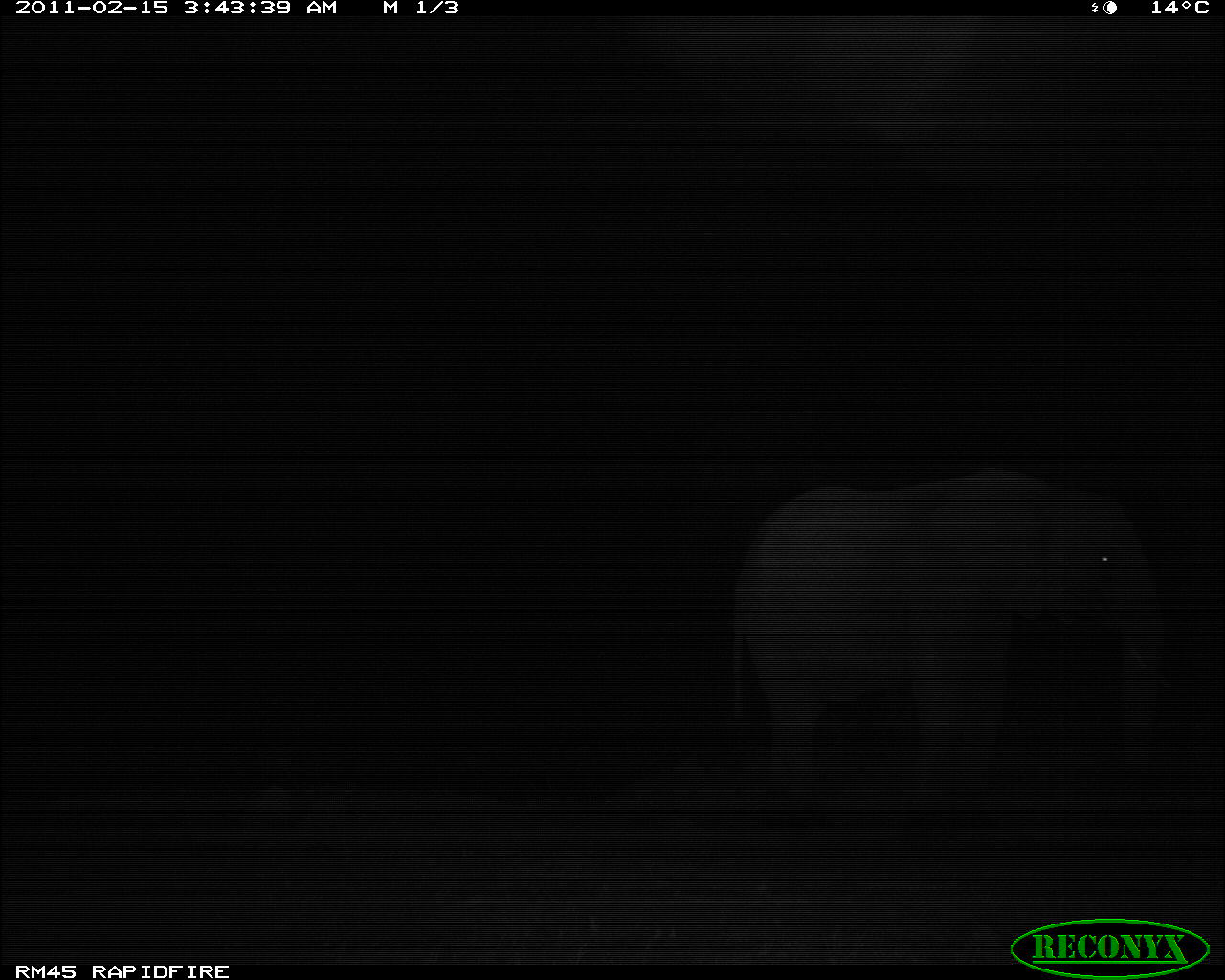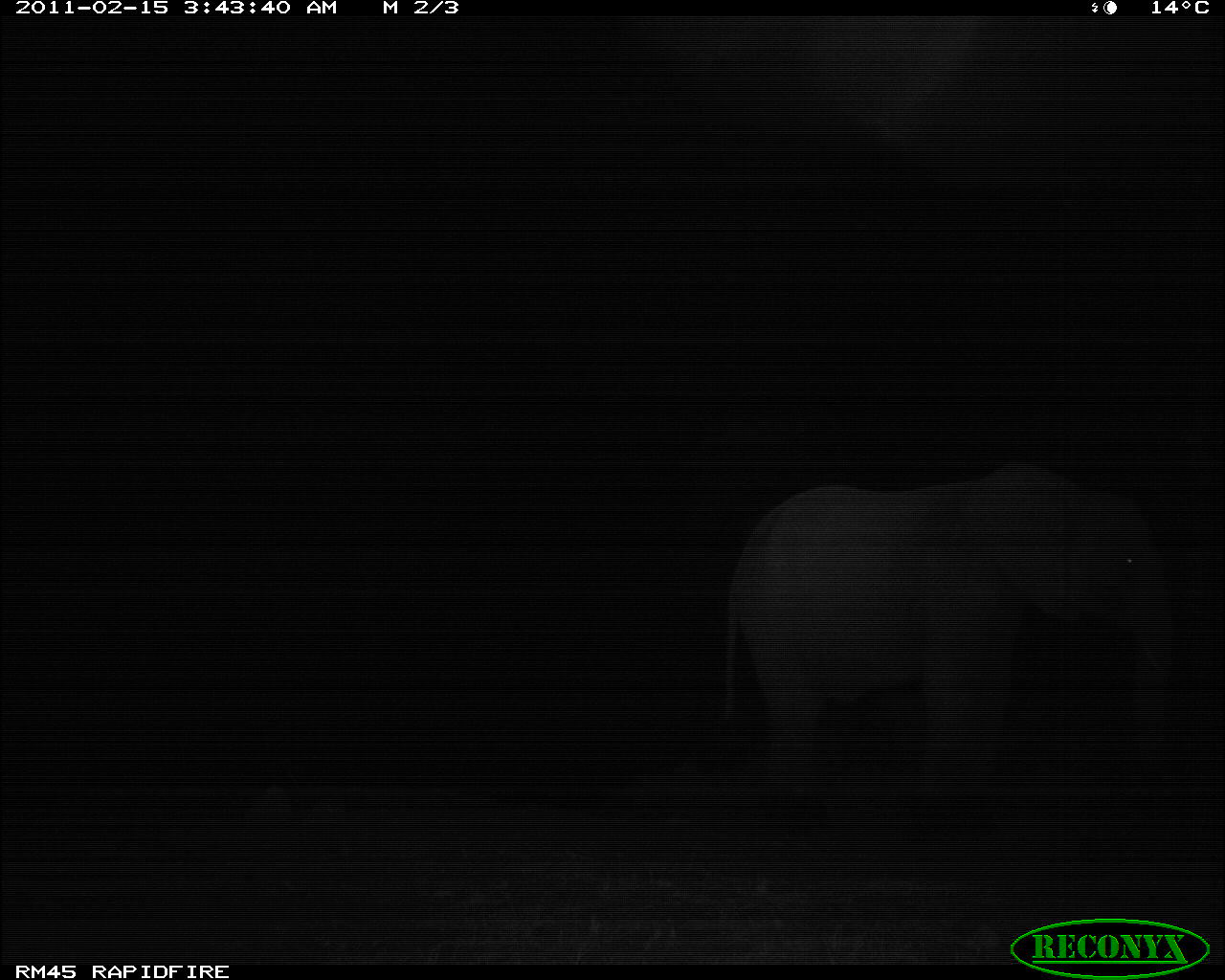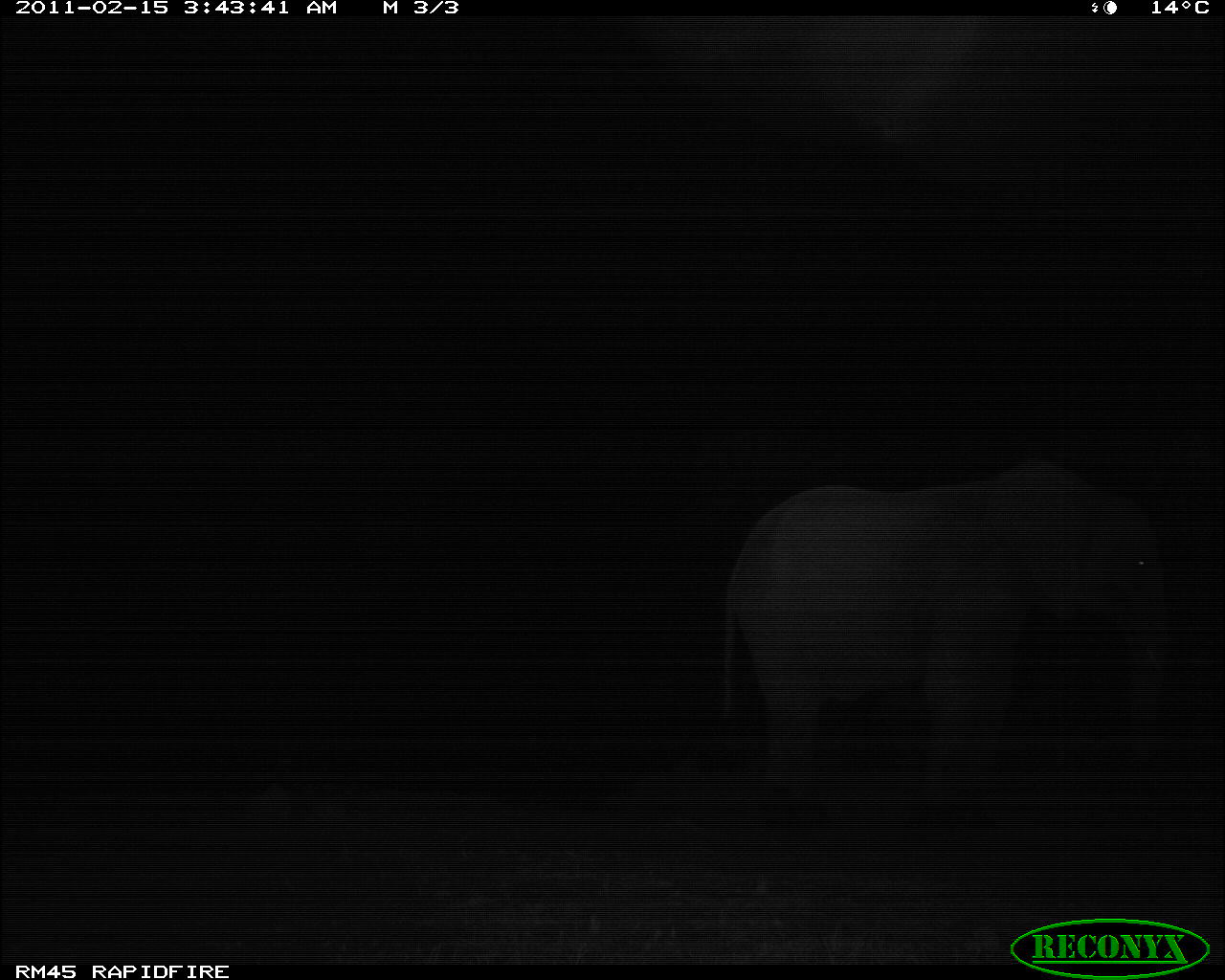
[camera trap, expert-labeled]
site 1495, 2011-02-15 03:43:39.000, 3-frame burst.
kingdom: Animalia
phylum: Chordata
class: Mammalia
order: Proboscidea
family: Elephantidae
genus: Loxodonta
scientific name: Loxodonta africana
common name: african bush elephant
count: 1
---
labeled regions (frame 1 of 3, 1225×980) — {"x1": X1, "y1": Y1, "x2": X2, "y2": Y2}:
loxodonta africana: {"x1": 723, "y1": 473, "x2": 1185, "y2": 796}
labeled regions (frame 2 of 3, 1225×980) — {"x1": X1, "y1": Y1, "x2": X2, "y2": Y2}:
loxodonta africana: {"x1": 723, "y1": 458, "x2": 1202, "y2": 837}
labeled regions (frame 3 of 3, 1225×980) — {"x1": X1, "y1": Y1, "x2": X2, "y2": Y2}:
loxodonta africana: {"x1": 722, "y1": 477, "x2": 1169, "y2": 817}